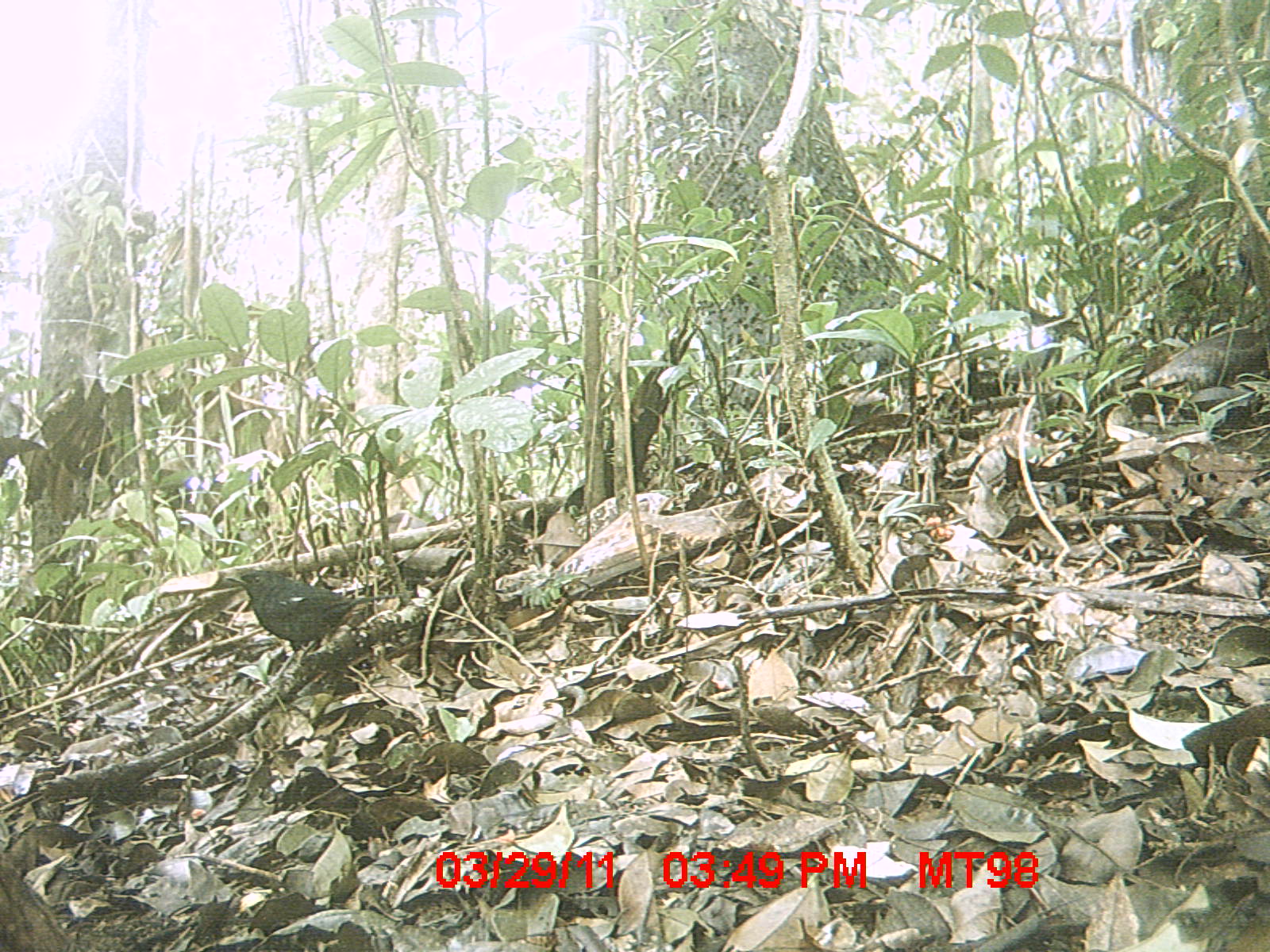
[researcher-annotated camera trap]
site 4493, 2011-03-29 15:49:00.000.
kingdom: Animalia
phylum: Chordata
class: Aves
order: Passeriformes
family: Muscicapidae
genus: Copsychus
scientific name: Copsychus albospecularis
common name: madagascan magpie-robin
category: cospsychus albospecularis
Cospsychus albospecularis (madagascan magpie-robin) (Copsychus albospecularis), count 1.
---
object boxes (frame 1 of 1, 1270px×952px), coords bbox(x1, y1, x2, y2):
cospsychus albospecularis: bbox(221, 568, 399, 683)